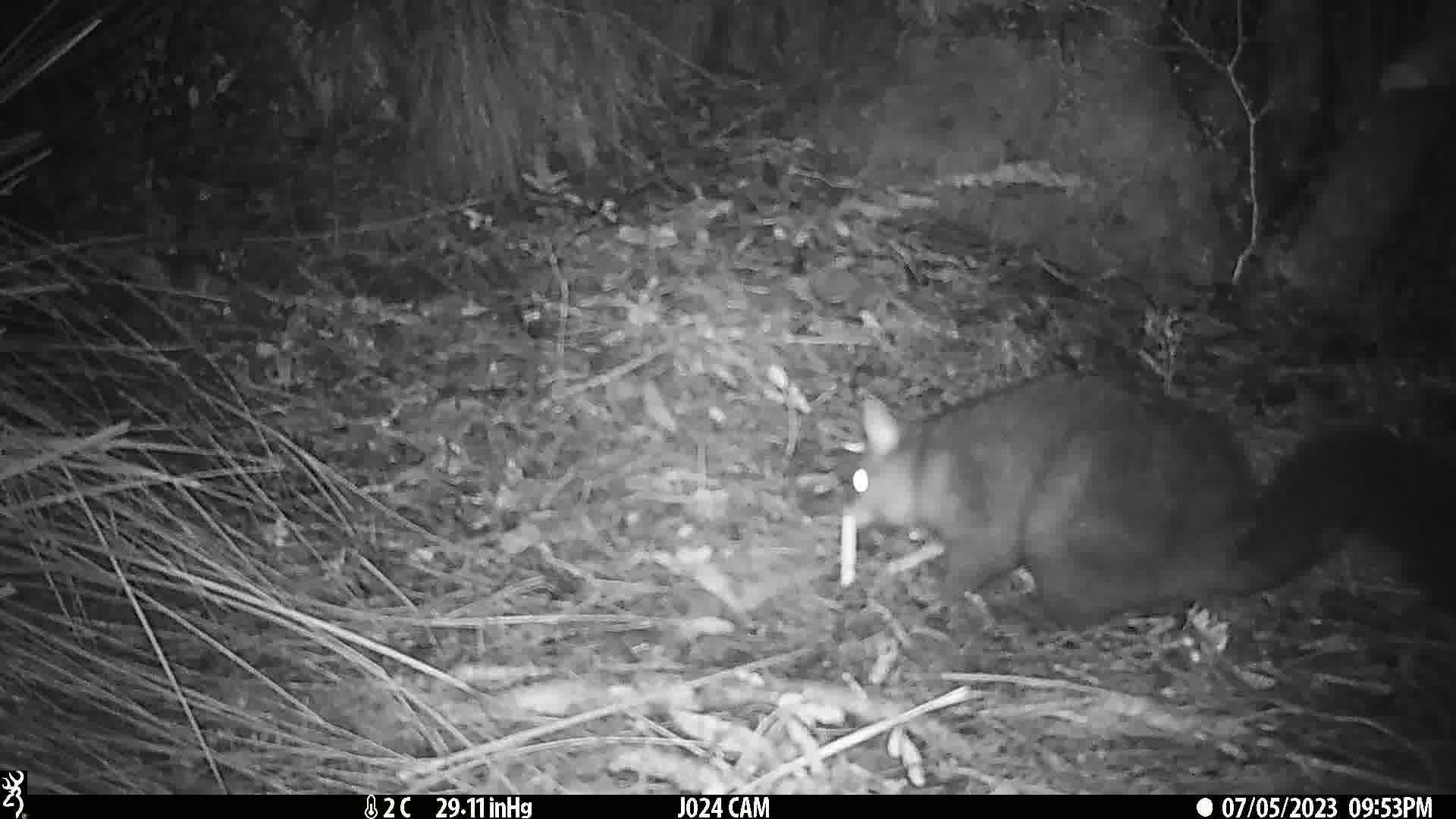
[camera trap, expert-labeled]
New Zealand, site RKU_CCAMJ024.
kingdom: Animalia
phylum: Chordata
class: Mammalia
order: Diprotodontia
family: Phalangeridae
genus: Trichosurus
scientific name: Trichosurus vulpecula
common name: common brushtail possum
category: possum